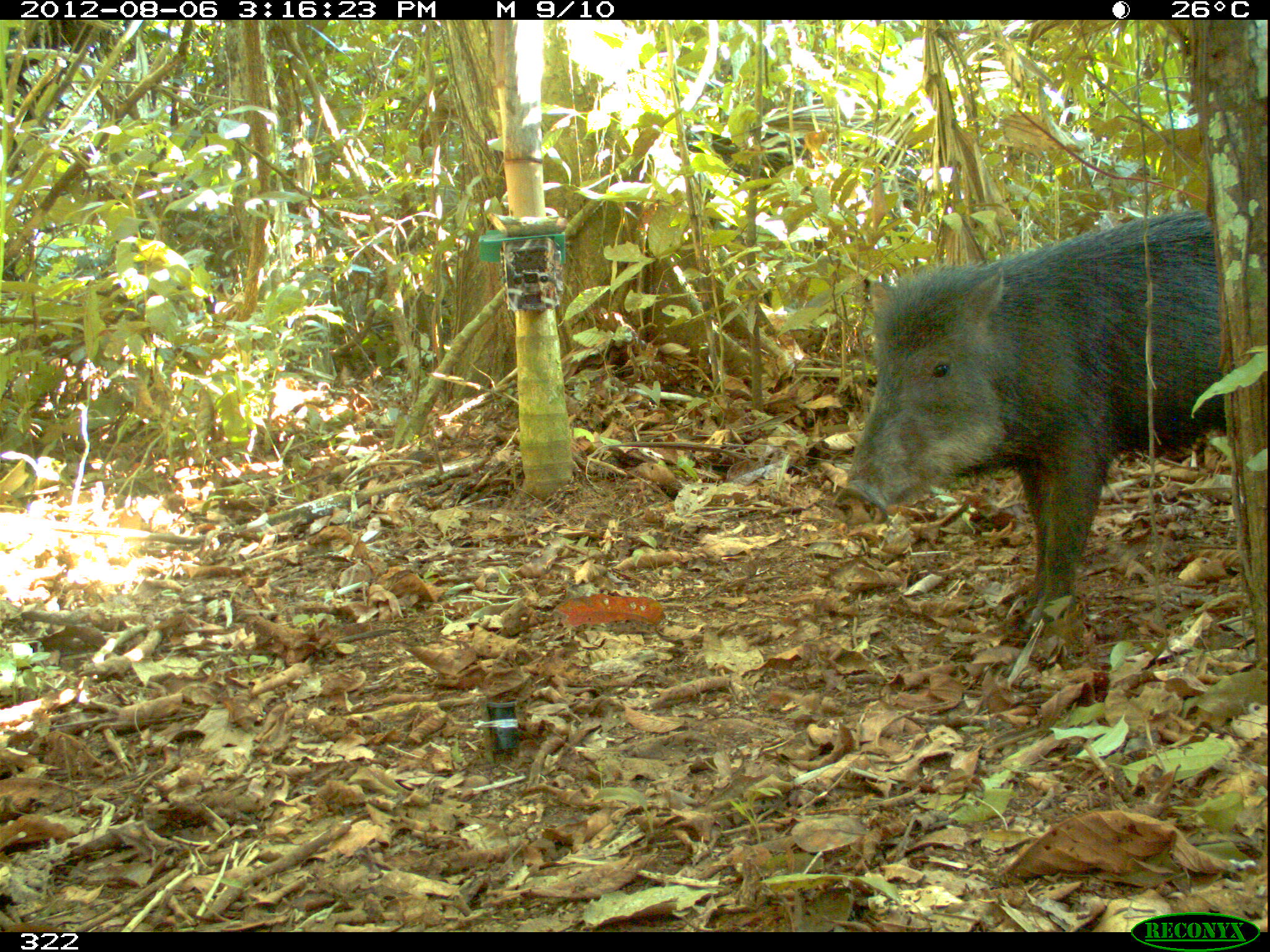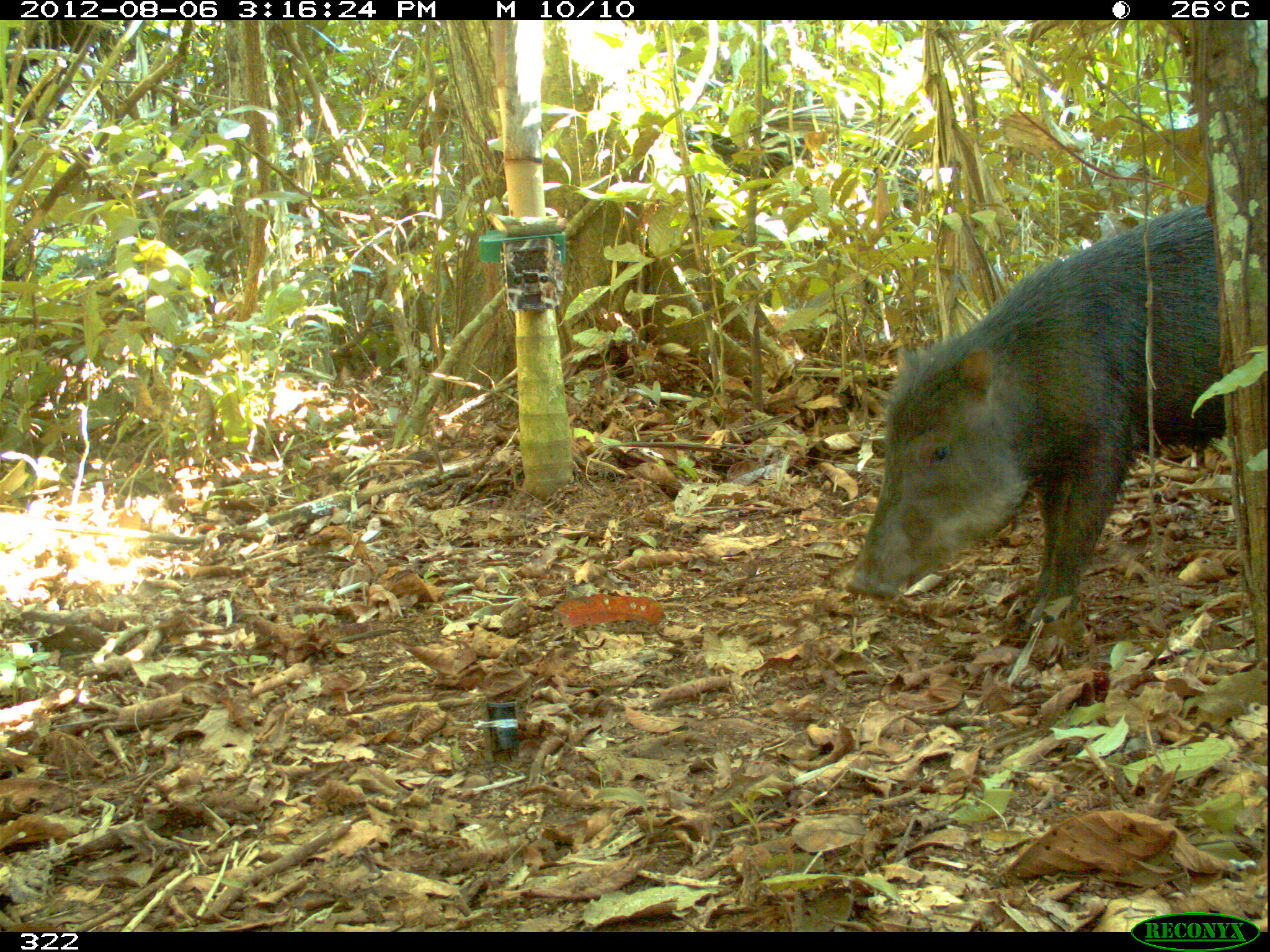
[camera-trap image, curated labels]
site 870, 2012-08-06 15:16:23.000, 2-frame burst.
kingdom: Animalia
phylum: Chordata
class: Mammalia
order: Artiodactyla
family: Tayassuidae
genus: Tayassu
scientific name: Tayassu pecari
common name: white-lipped peccary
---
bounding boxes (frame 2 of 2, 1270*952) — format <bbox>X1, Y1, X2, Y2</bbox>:
tayassu pecari: <bbox>844, 201, 1225, 628</bbox>